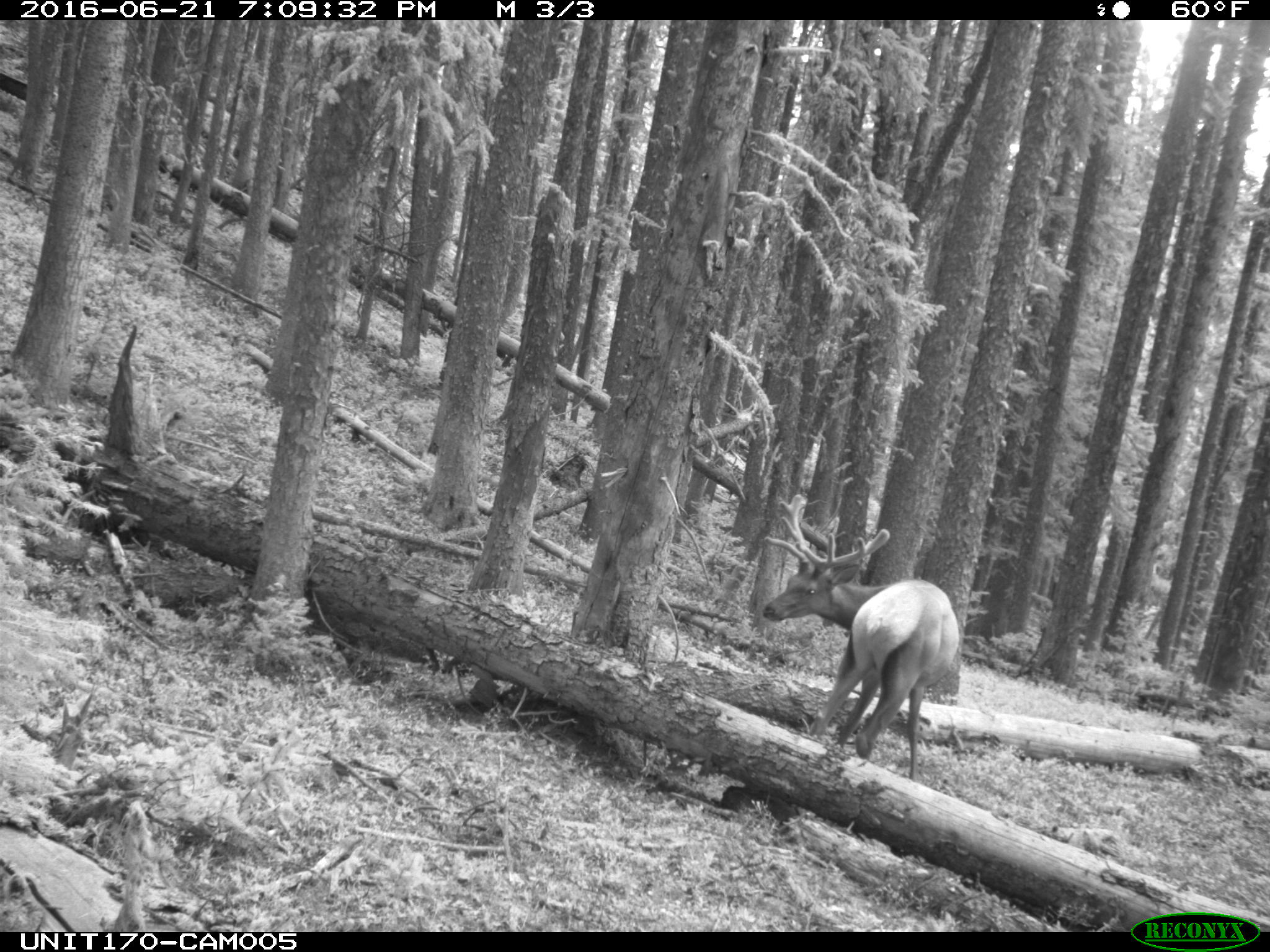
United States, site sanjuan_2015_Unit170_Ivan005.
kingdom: Animalia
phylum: Chordata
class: Mammalia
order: Artiodactyla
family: Cervidae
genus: Cervus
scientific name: Cervus elaphus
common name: red deer